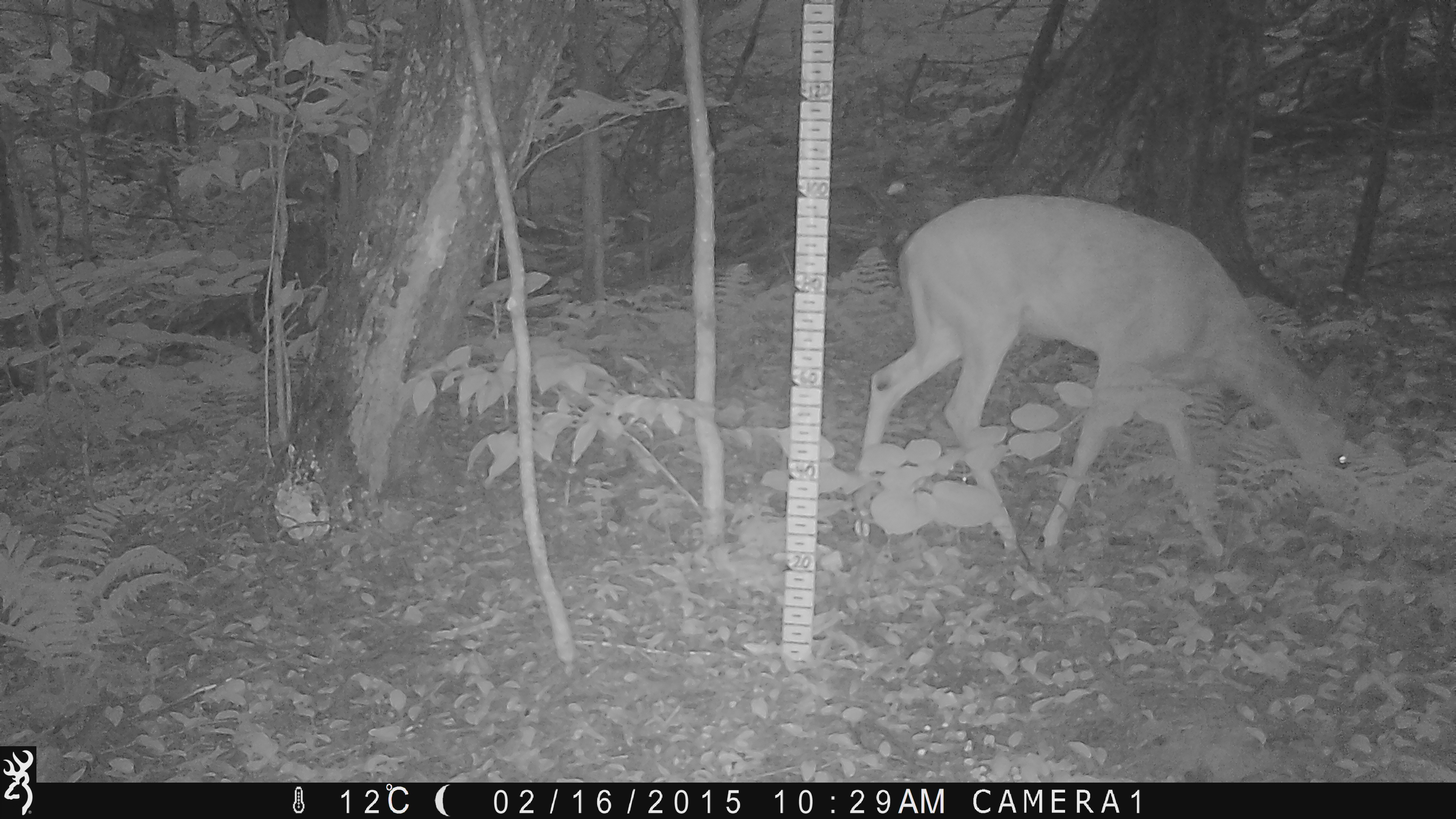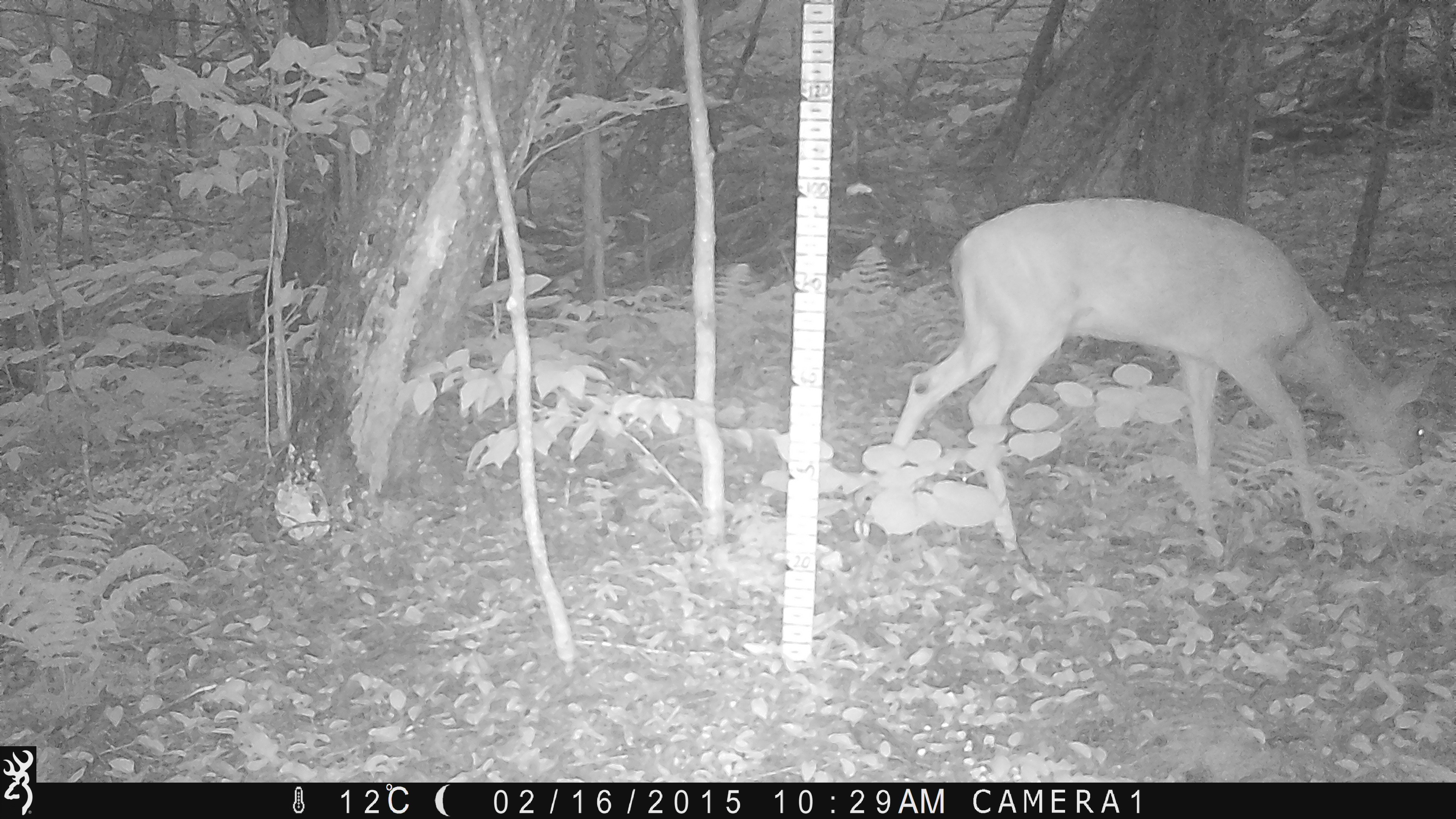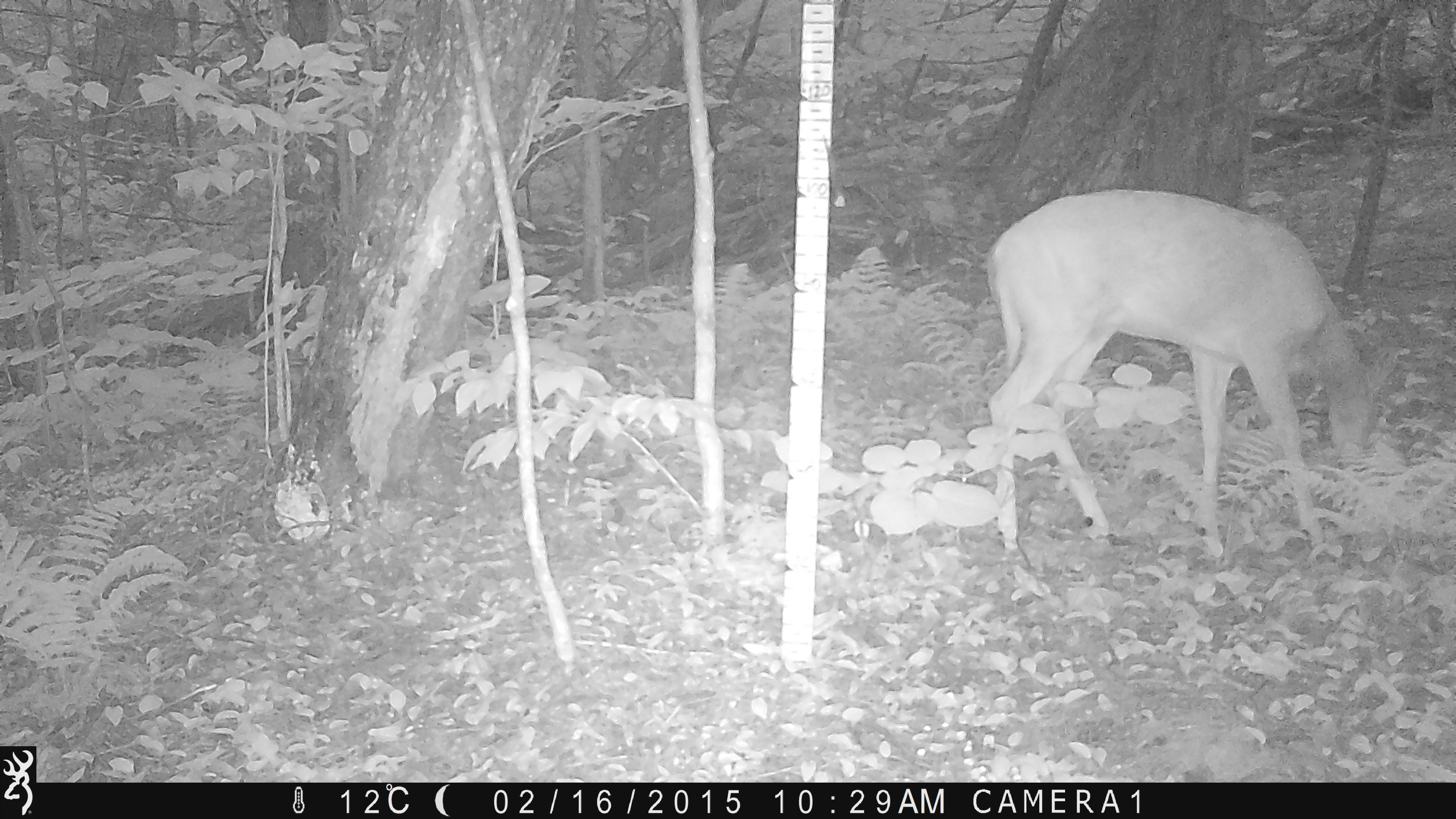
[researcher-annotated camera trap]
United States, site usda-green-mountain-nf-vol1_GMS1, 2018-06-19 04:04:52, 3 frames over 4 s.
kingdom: Animalia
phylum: Chordata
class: Mammalia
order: Artiodactyla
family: Cervidae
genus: Odocoileus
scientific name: Odocoileus virginianus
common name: white-tailed deer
White-tailed deer (Odocoileus virginianus).